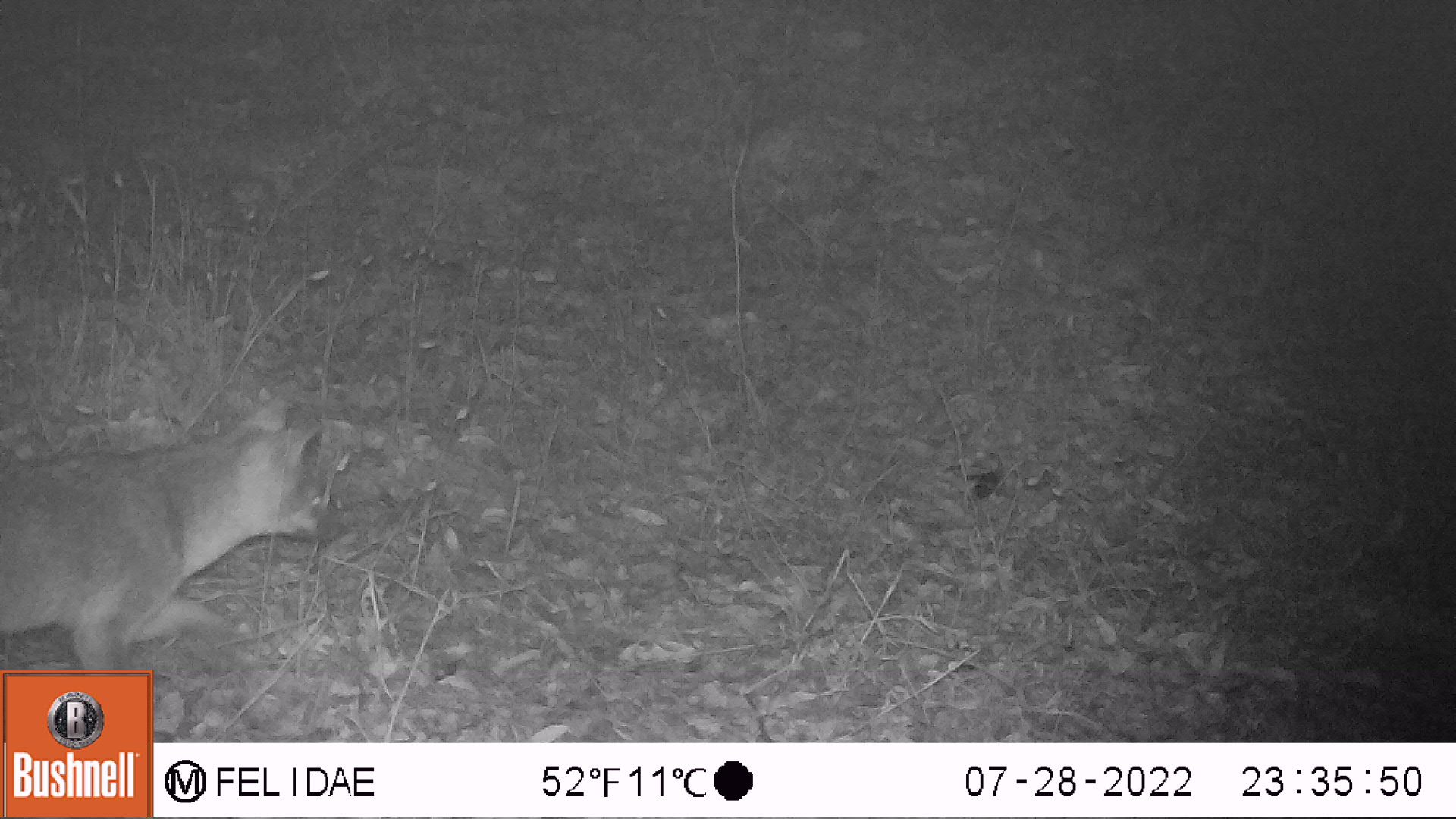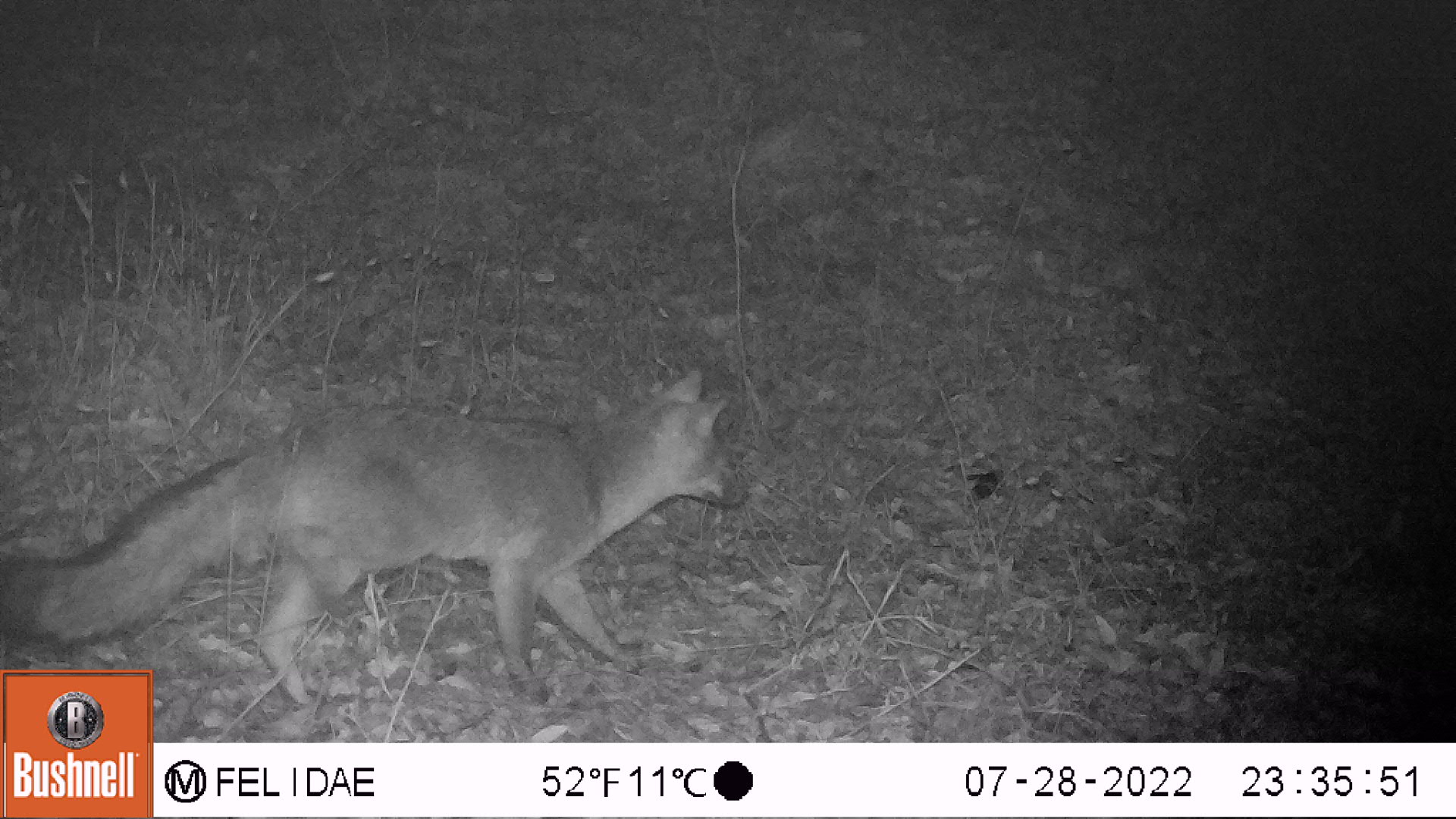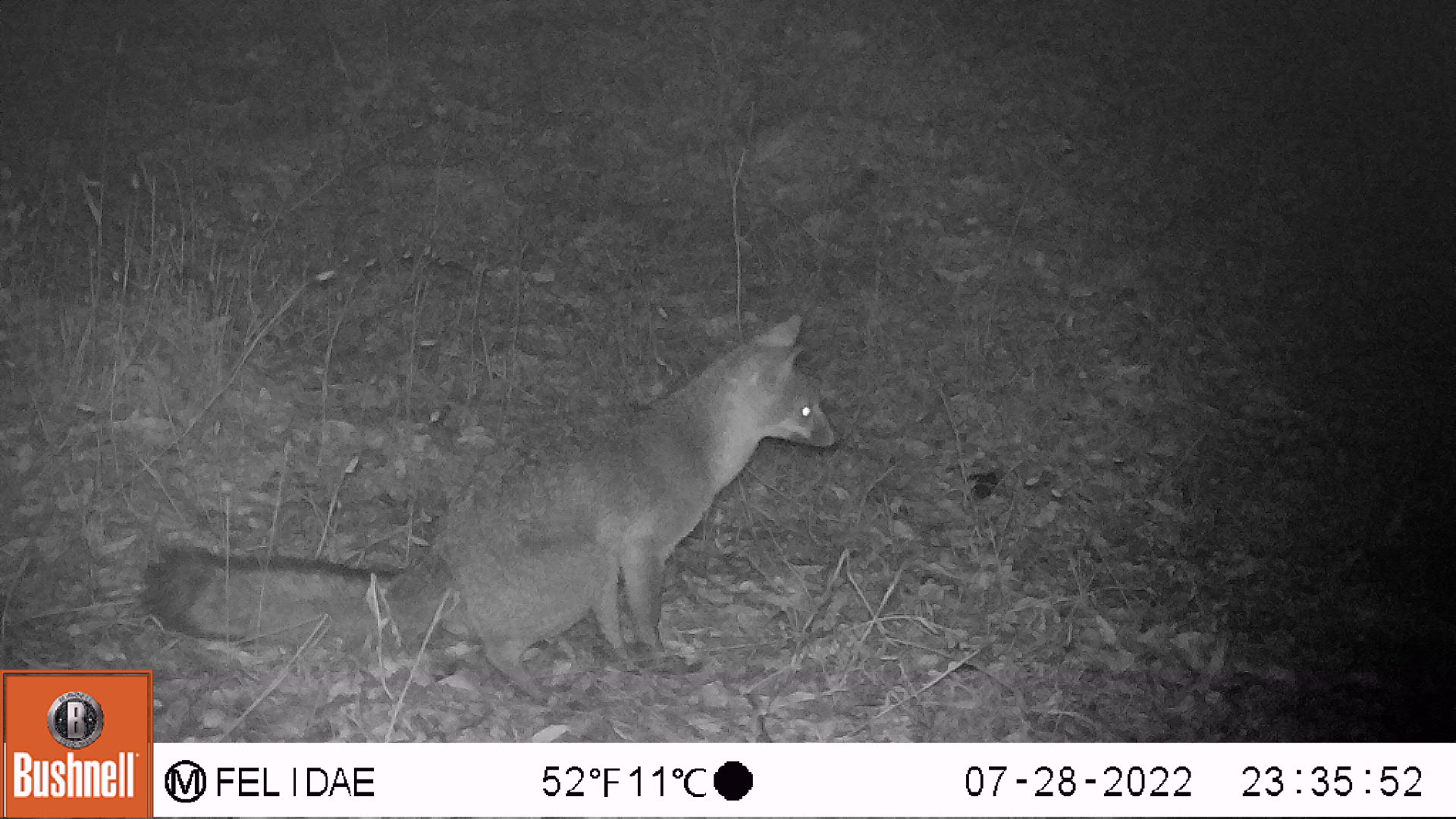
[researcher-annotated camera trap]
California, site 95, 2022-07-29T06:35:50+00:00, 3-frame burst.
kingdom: Animalia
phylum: Chordata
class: Mammalia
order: Carnivora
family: Canidae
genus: Urocyon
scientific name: Urocyon cinereoargenteus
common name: gray fox